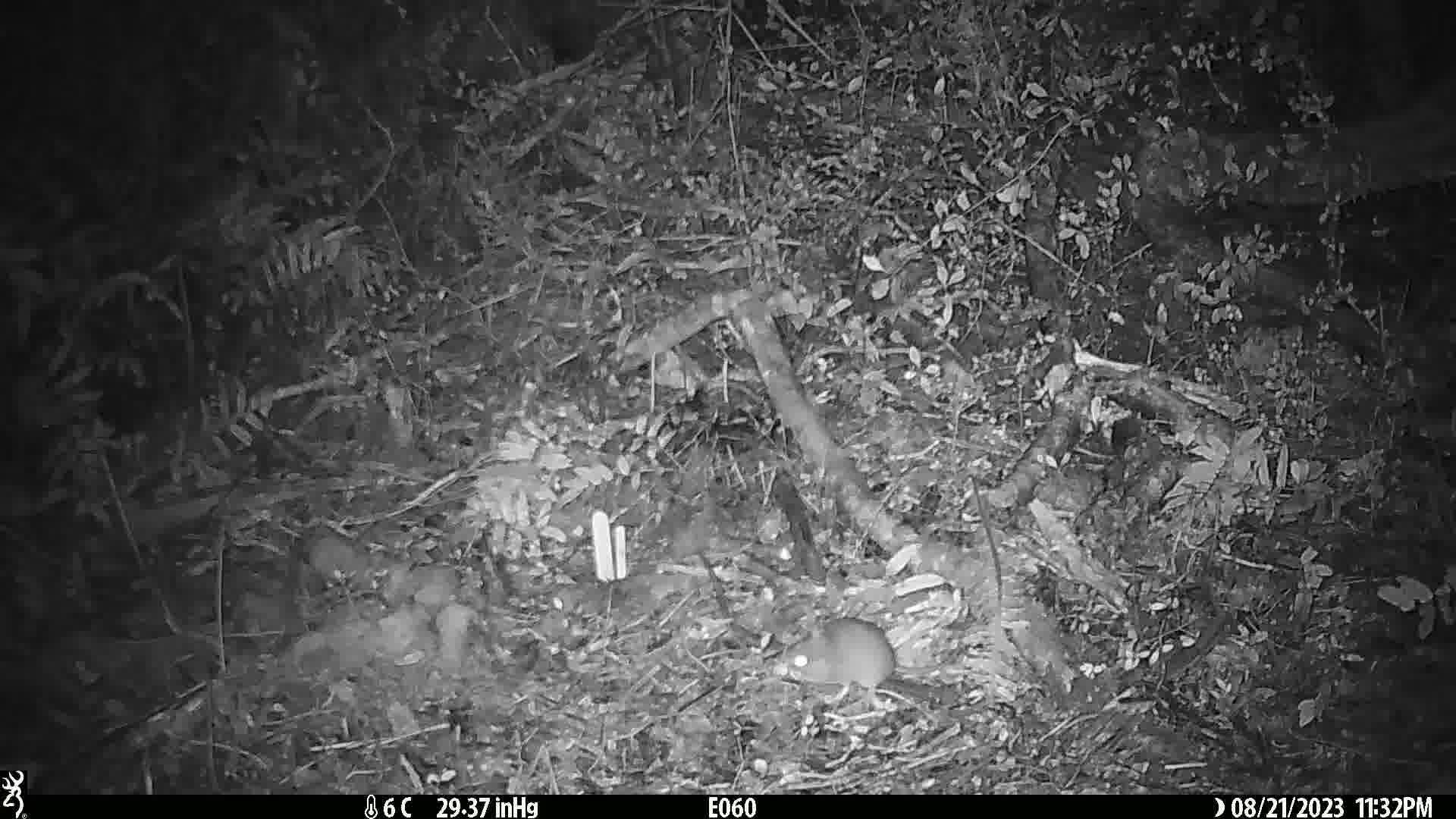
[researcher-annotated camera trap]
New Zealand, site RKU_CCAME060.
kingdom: Animalia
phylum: Chordata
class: Mammalia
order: Rodentia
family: Muridae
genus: Rattus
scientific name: Rattus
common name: rat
Rat (Rattus).